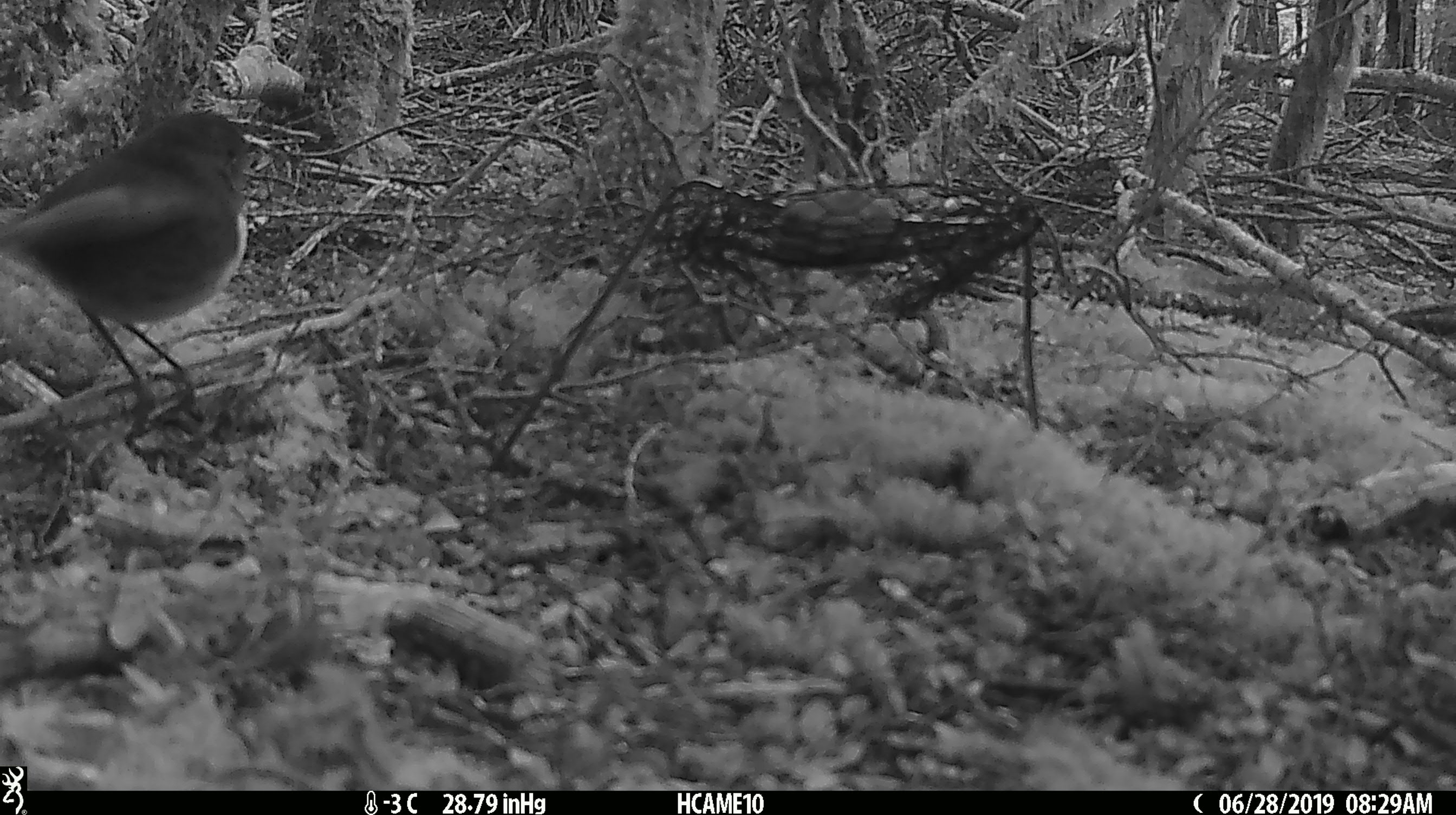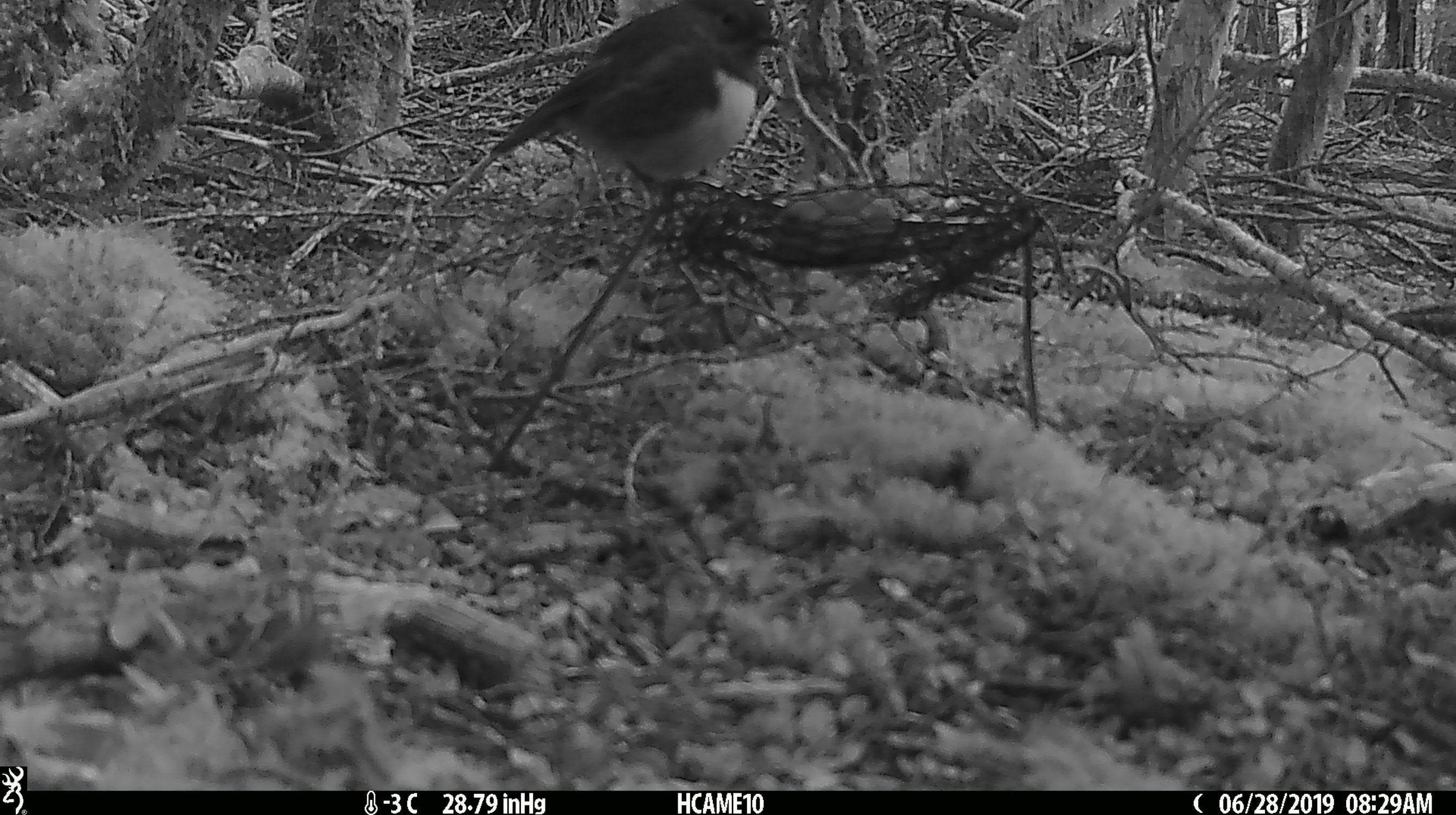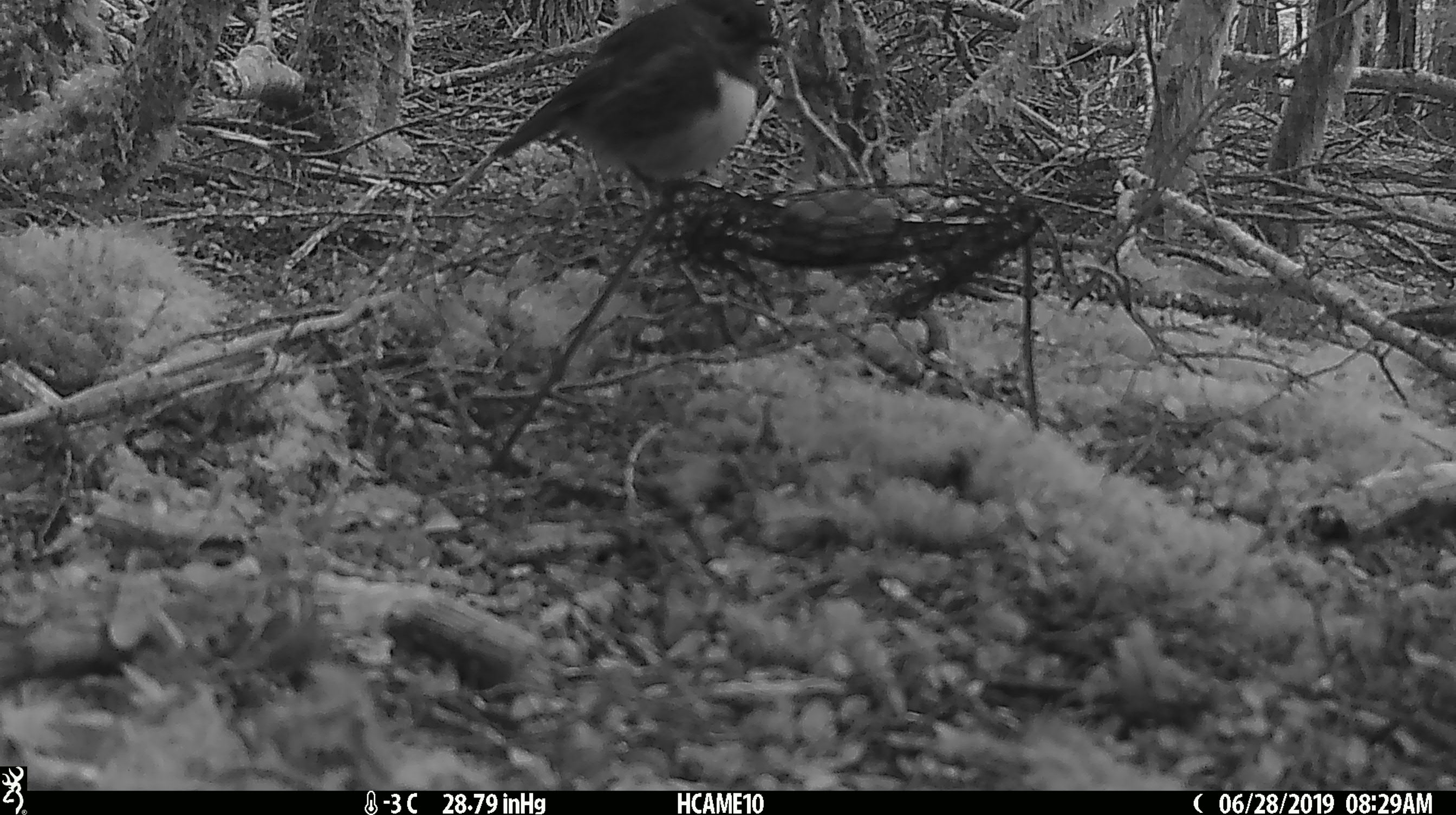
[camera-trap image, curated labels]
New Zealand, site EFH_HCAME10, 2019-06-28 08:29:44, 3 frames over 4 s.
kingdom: Animalia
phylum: Chordata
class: Aves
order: Passeriformes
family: Petroicidae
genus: Petroica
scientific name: Petroica australis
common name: new zealand robin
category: robin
Robin (new zealand robin) (Petroica australis).